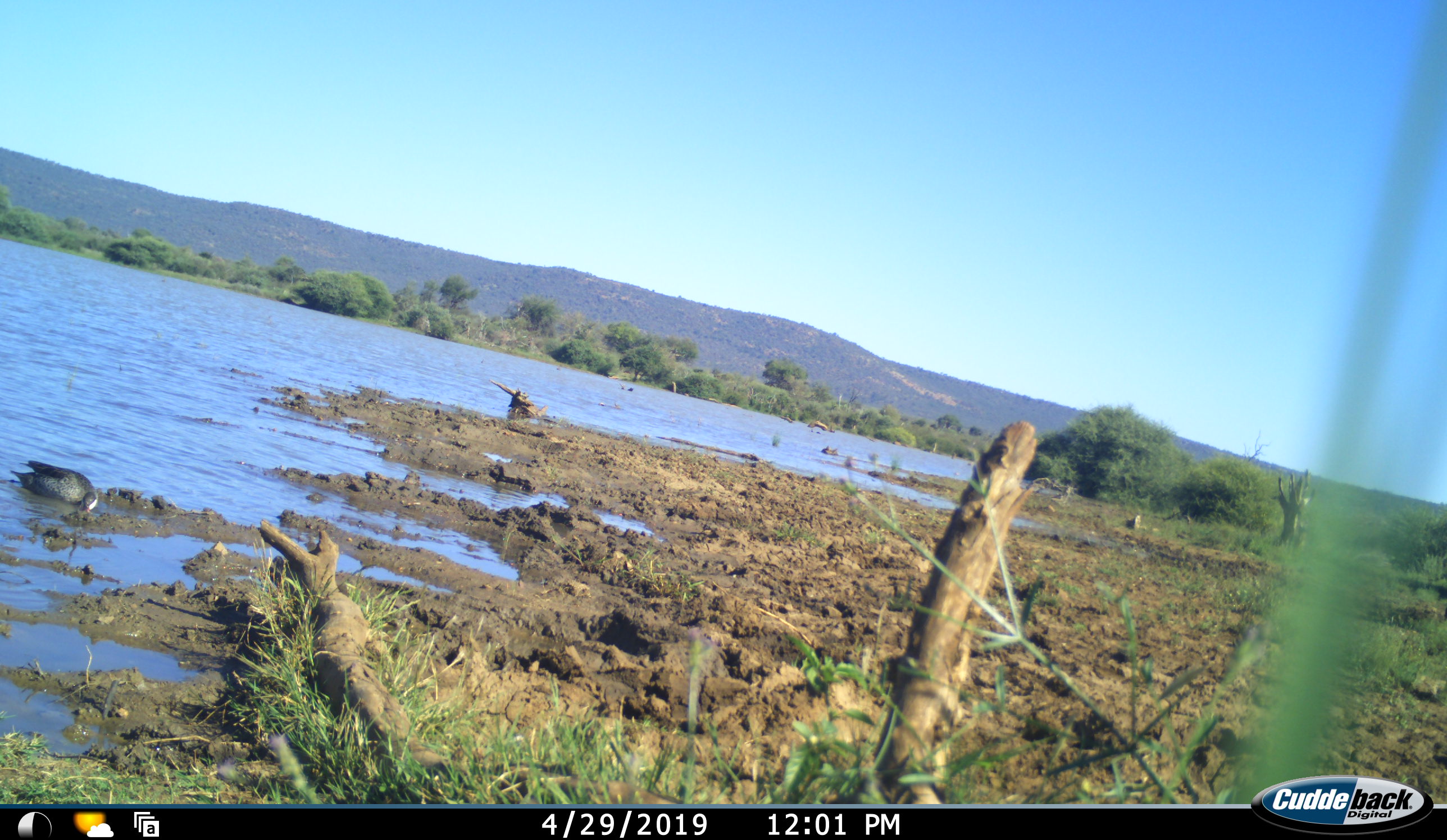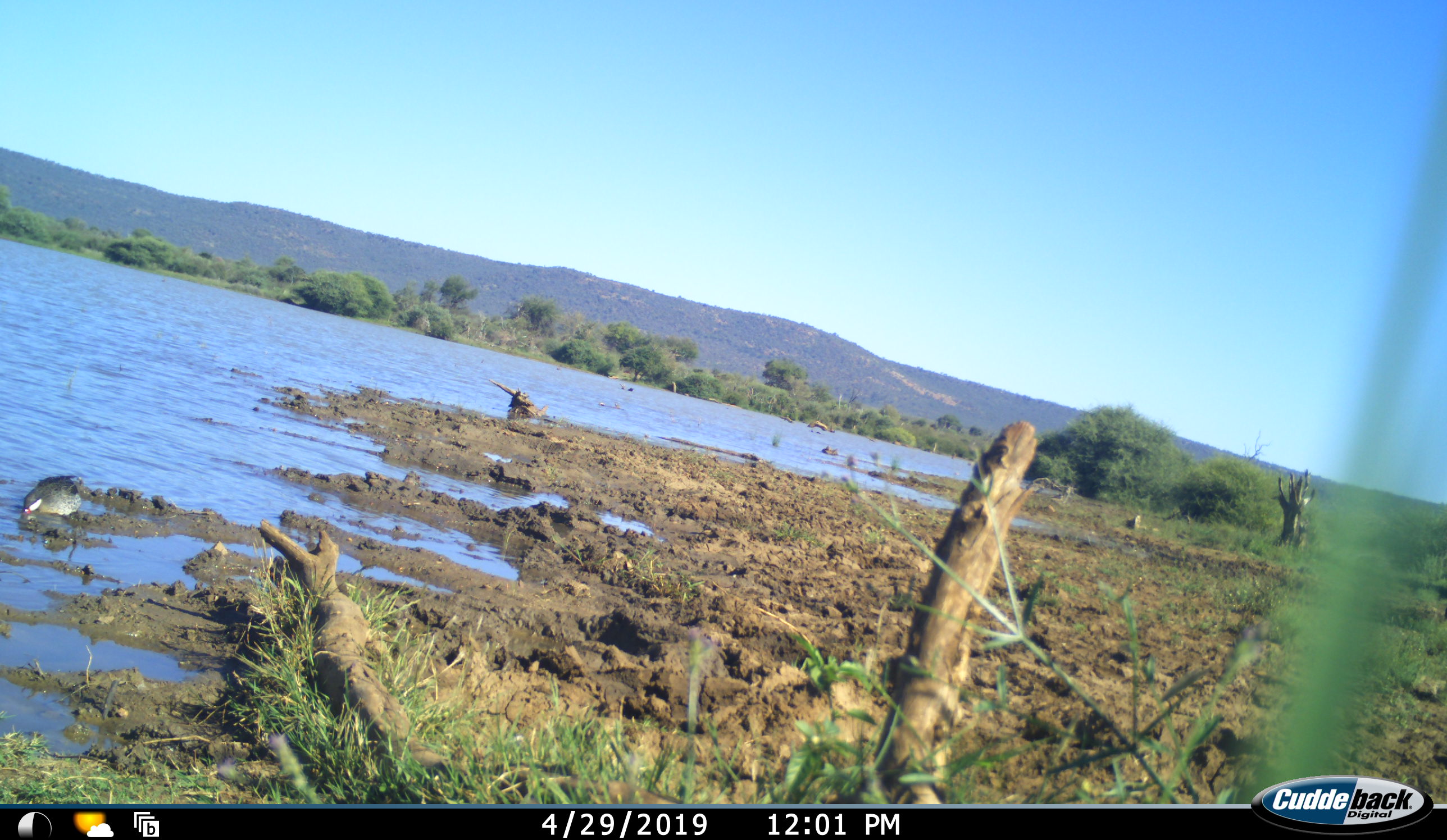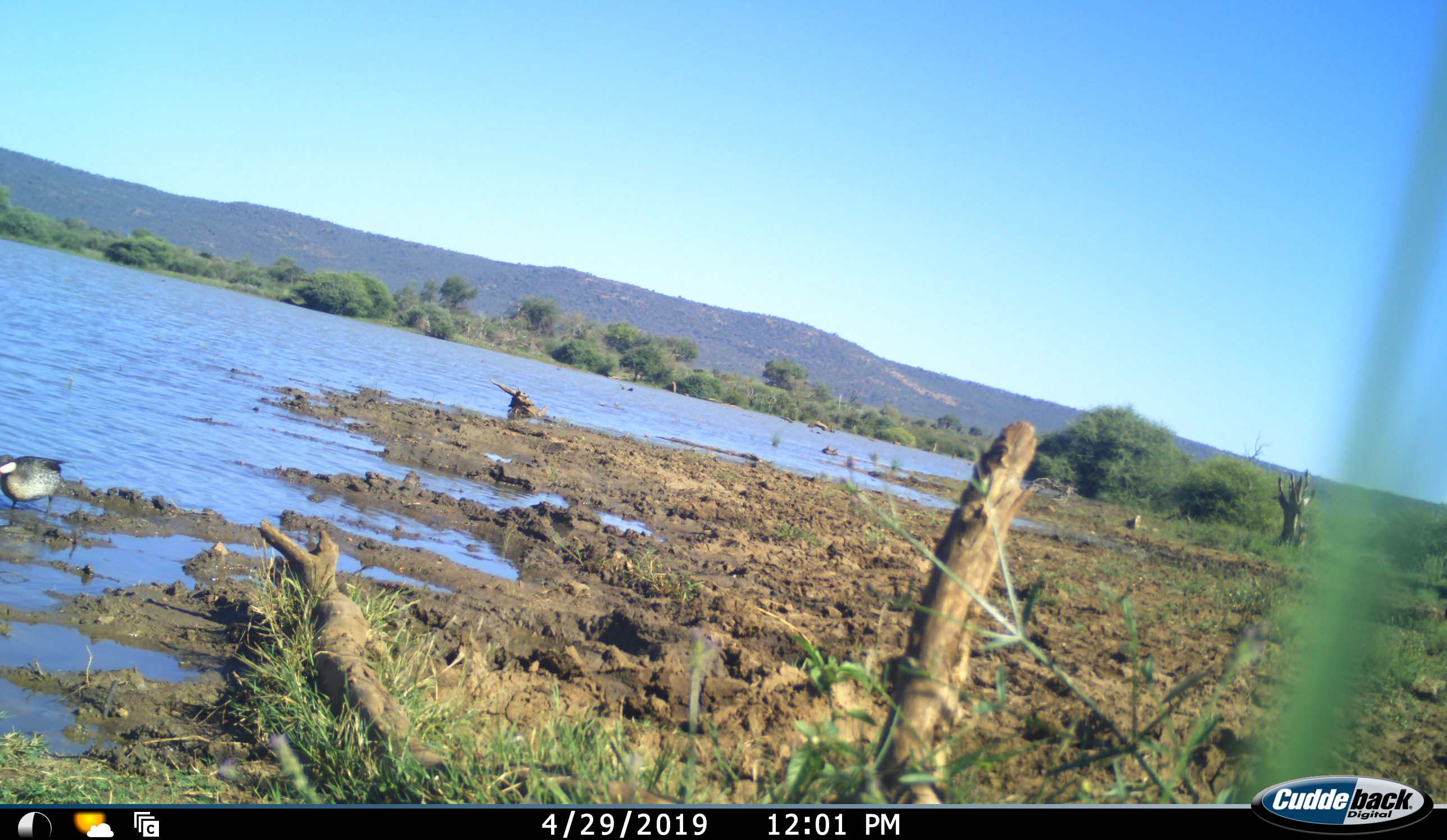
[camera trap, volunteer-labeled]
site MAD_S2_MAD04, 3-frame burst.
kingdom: Animalia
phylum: Chordata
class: Aves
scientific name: Aves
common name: bird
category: birdother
Birdother (bird) (Aves), count 1. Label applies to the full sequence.